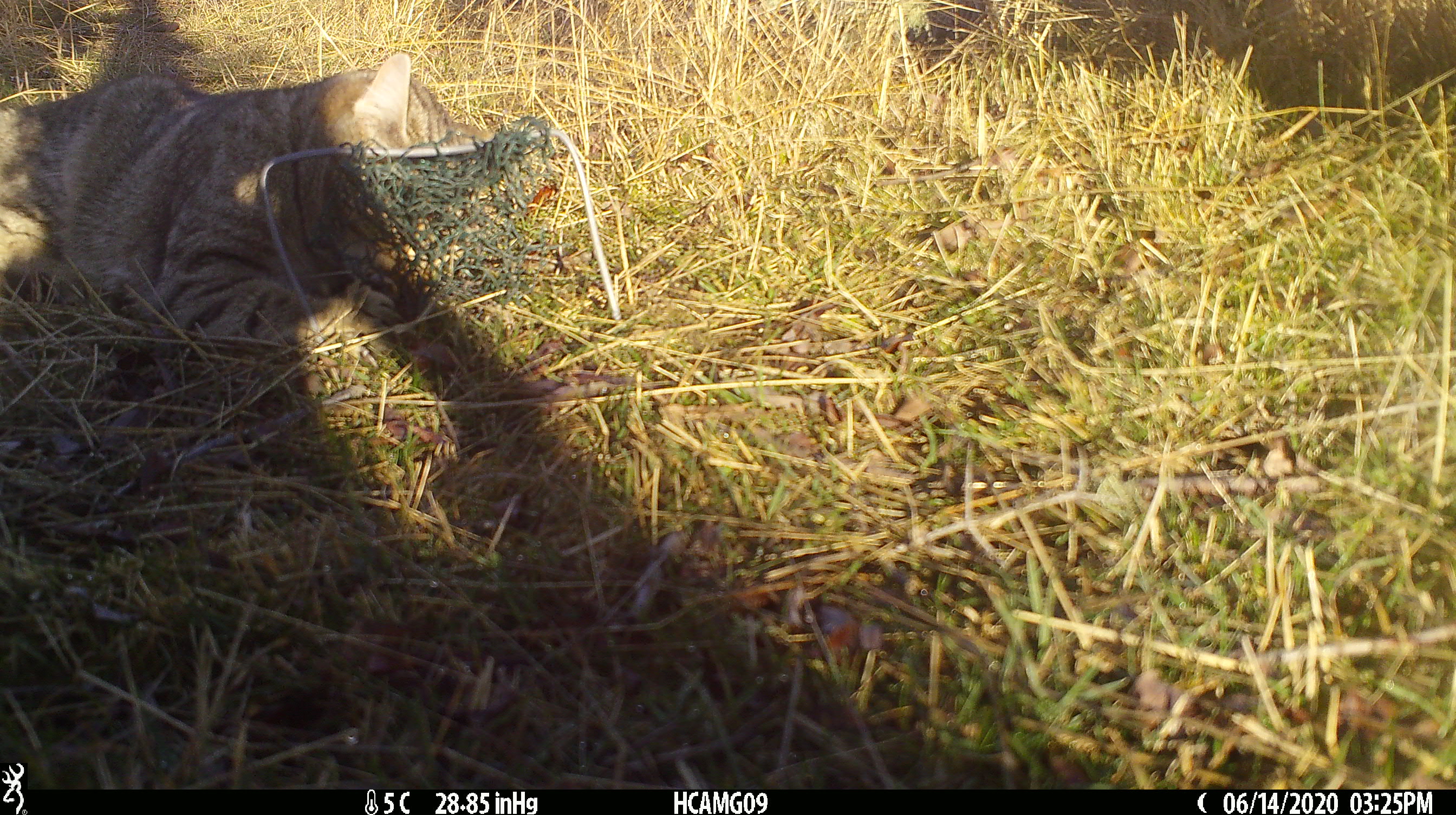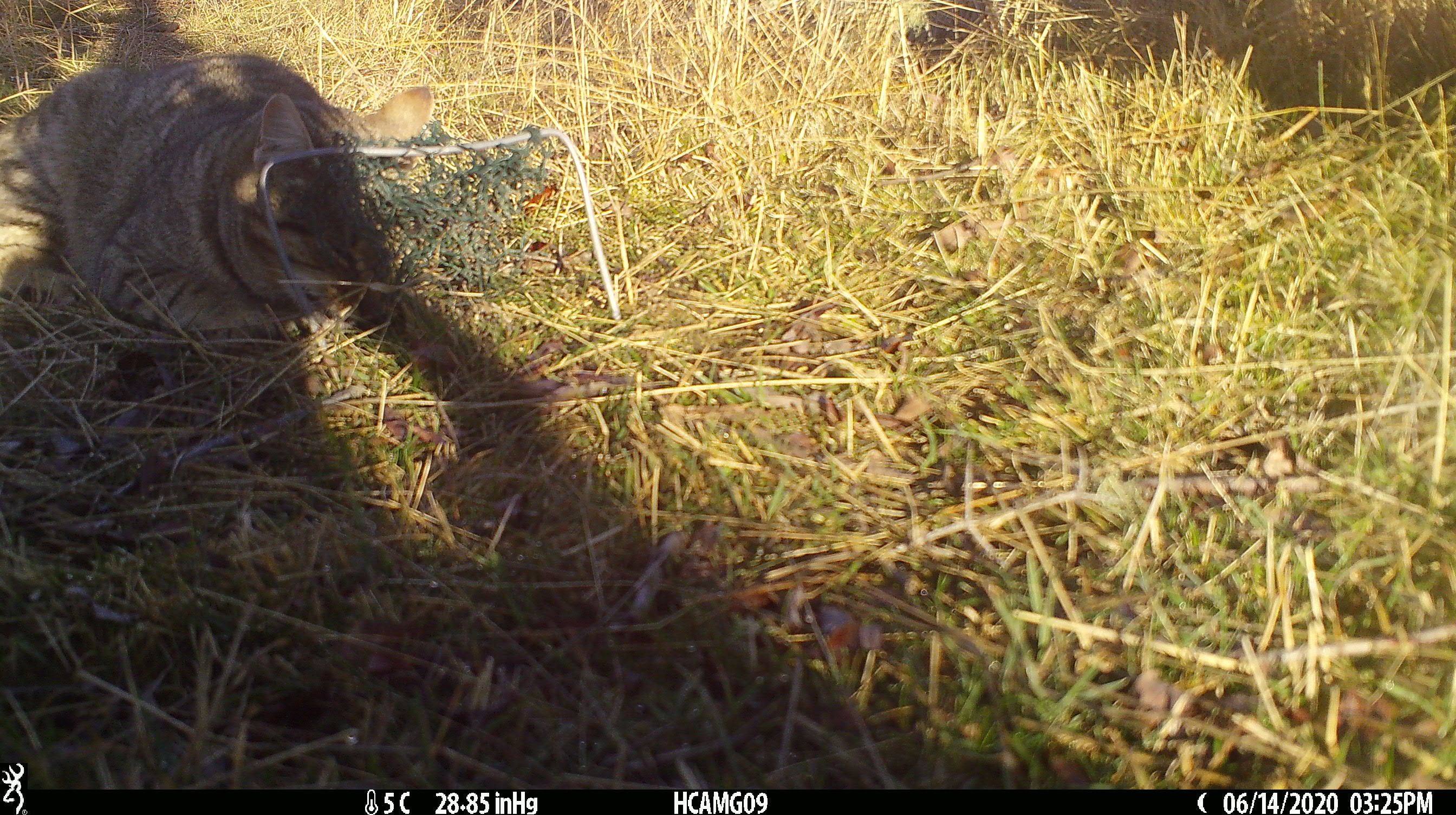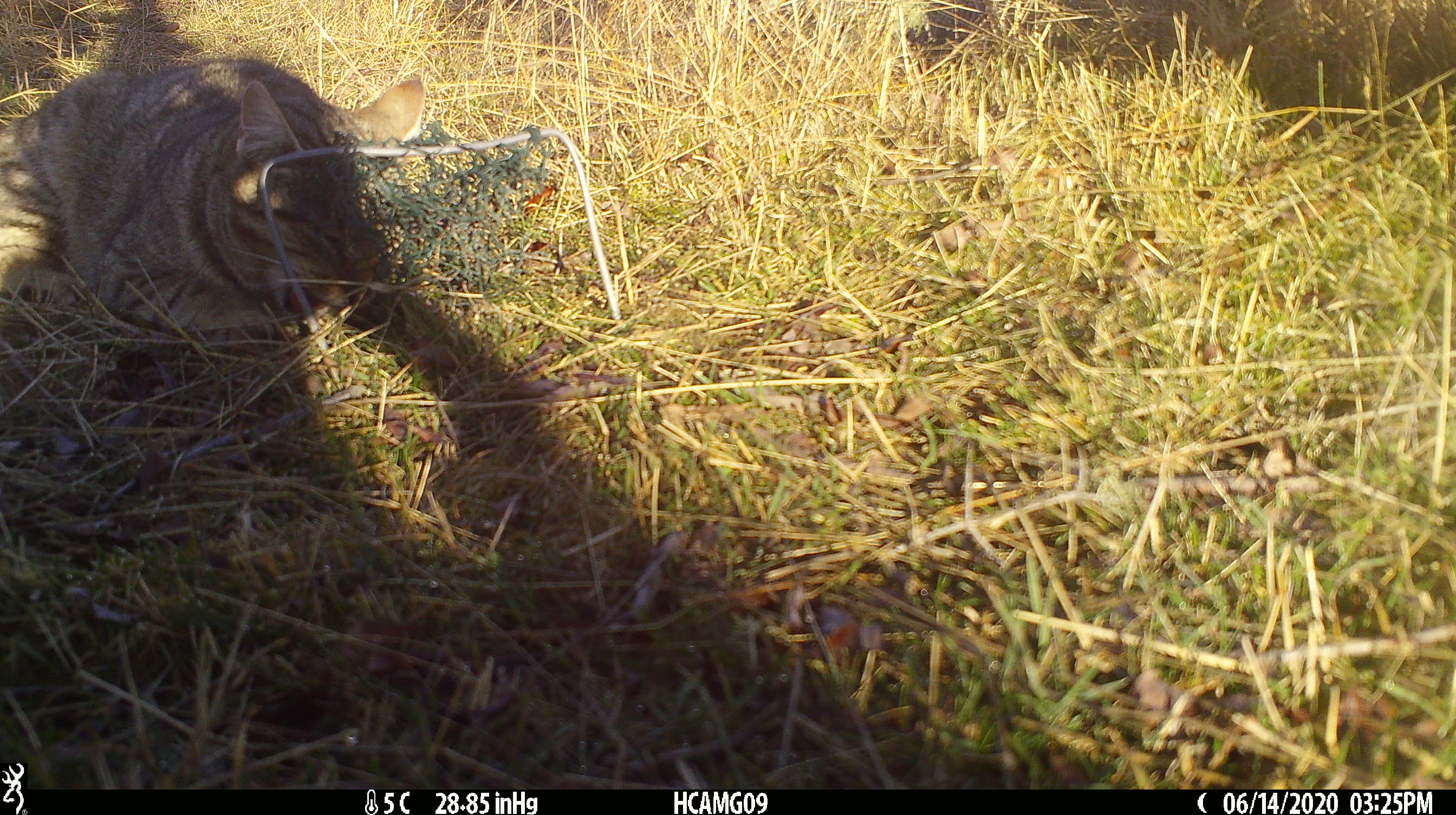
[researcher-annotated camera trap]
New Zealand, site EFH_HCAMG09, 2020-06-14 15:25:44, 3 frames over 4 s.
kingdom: Animalia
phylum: Chordata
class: Mammalia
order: Carnivora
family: Felidae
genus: Felis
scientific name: Felis catus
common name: domestic cat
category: cat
Cat (domestic cat) (Felis catus).